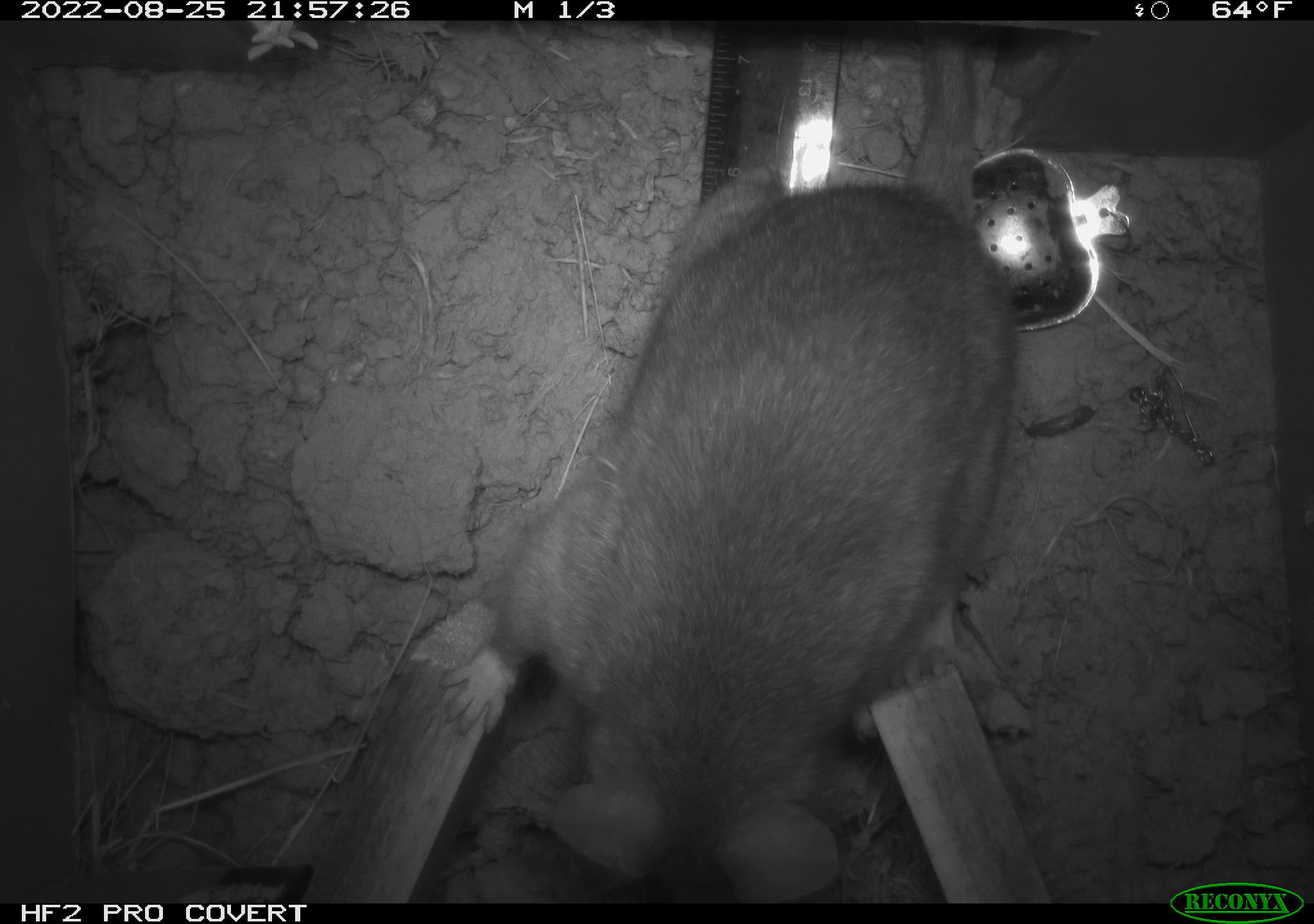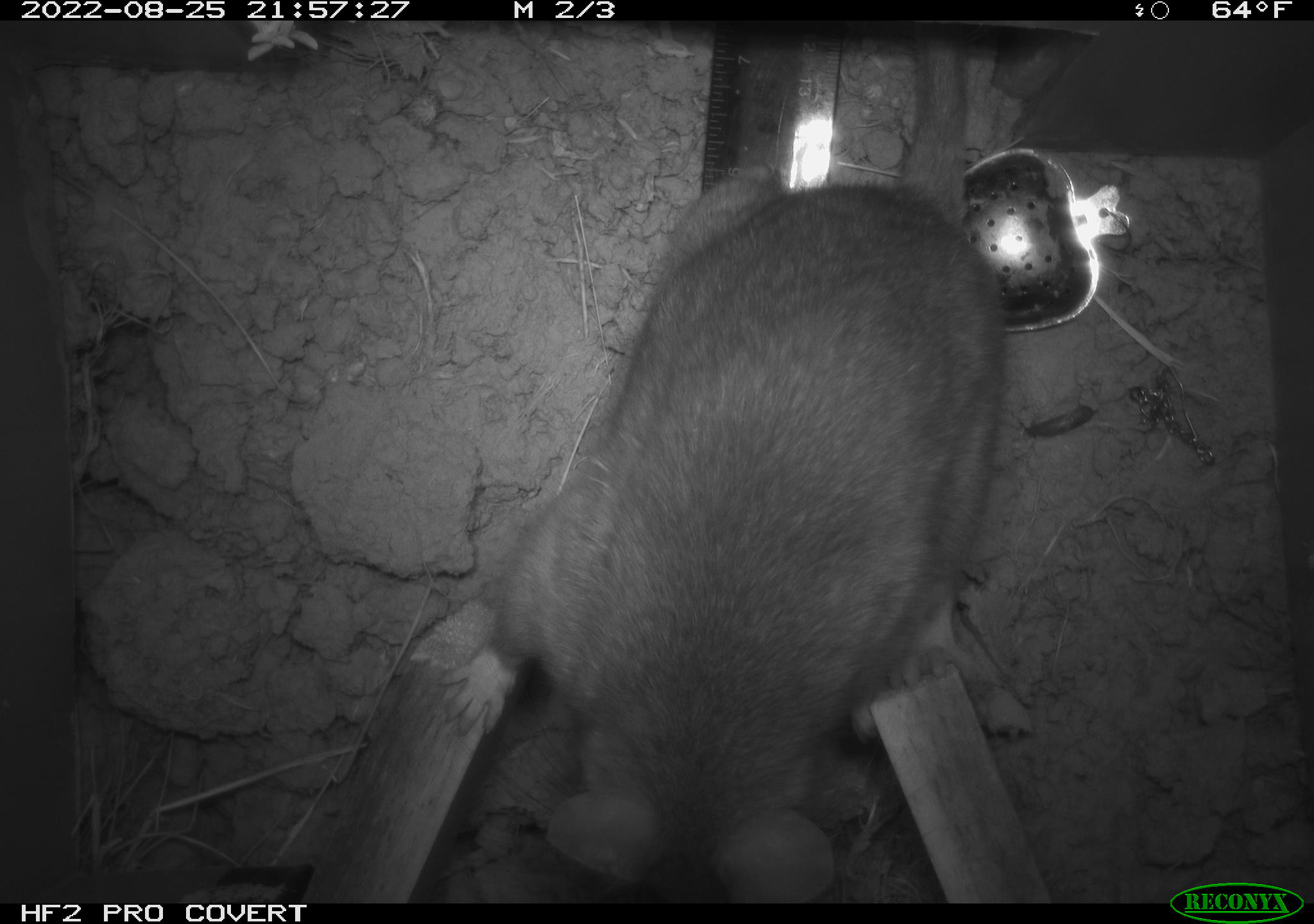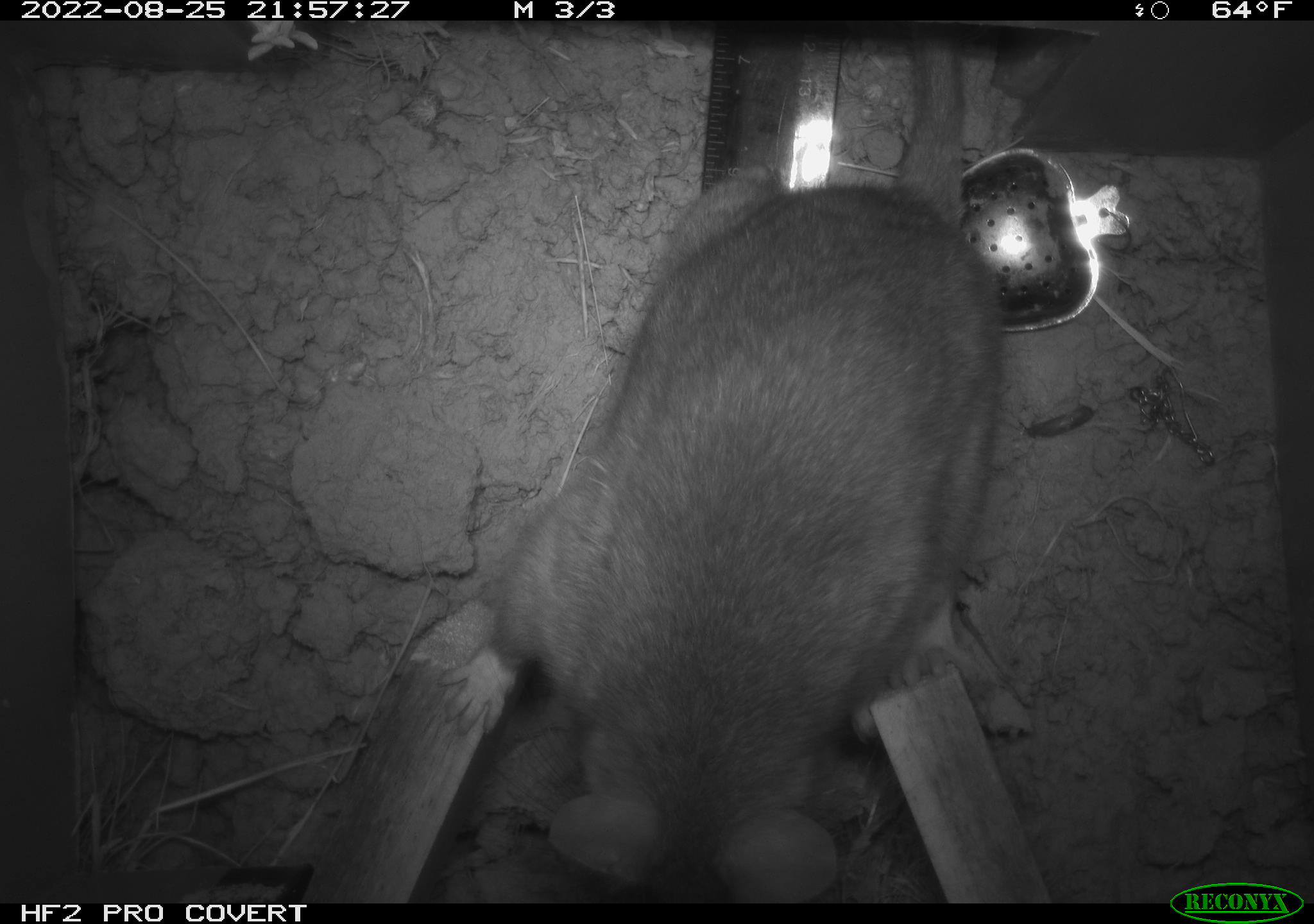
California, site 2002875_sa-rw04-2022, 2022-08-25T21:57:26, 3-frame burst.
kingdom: Animalia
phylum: Chordata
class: Mammalia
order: Rodentia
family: Cricetidae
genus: Neotoma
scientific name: Neotoma fuscipes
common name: dusky-footed woodrat